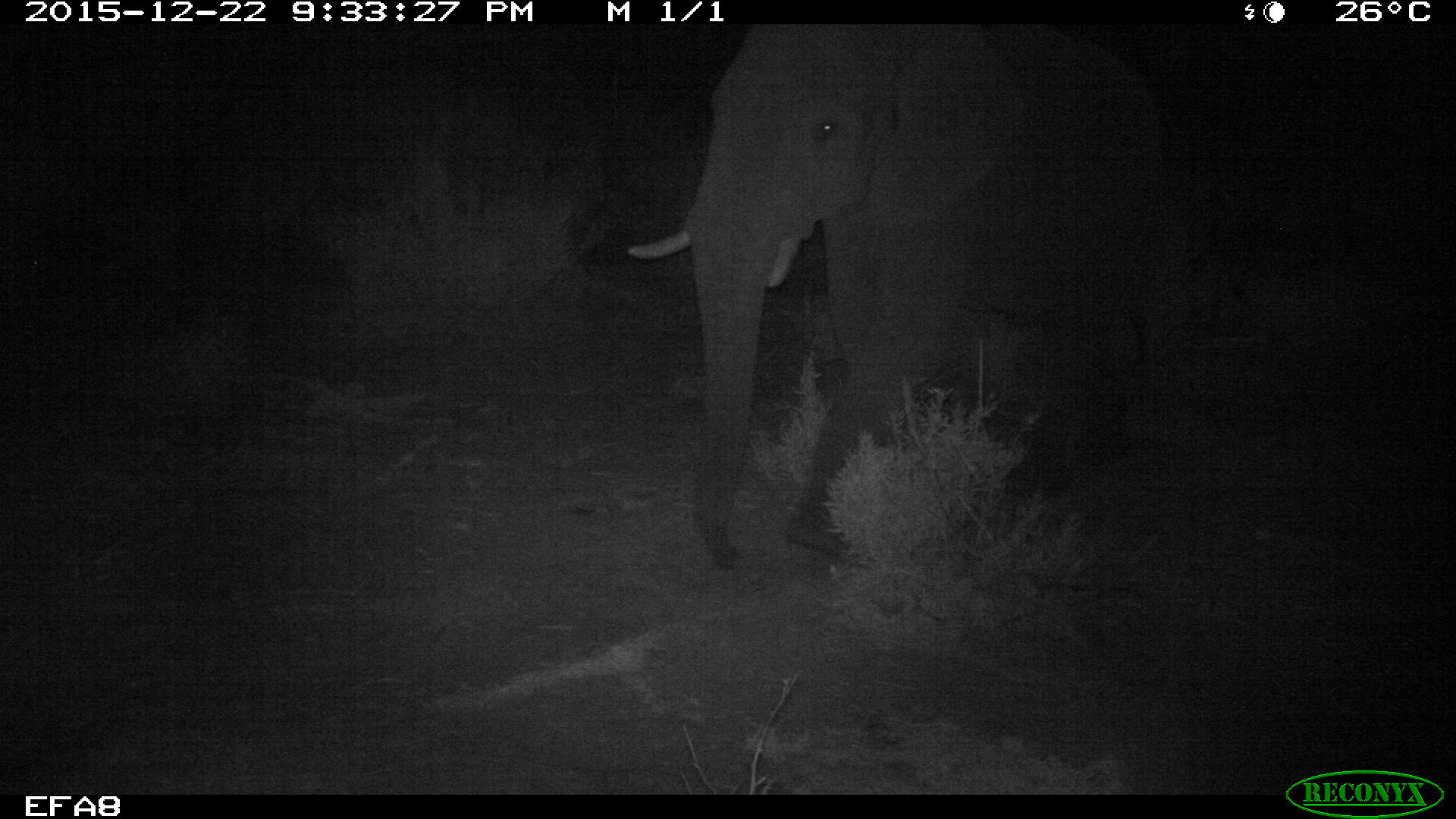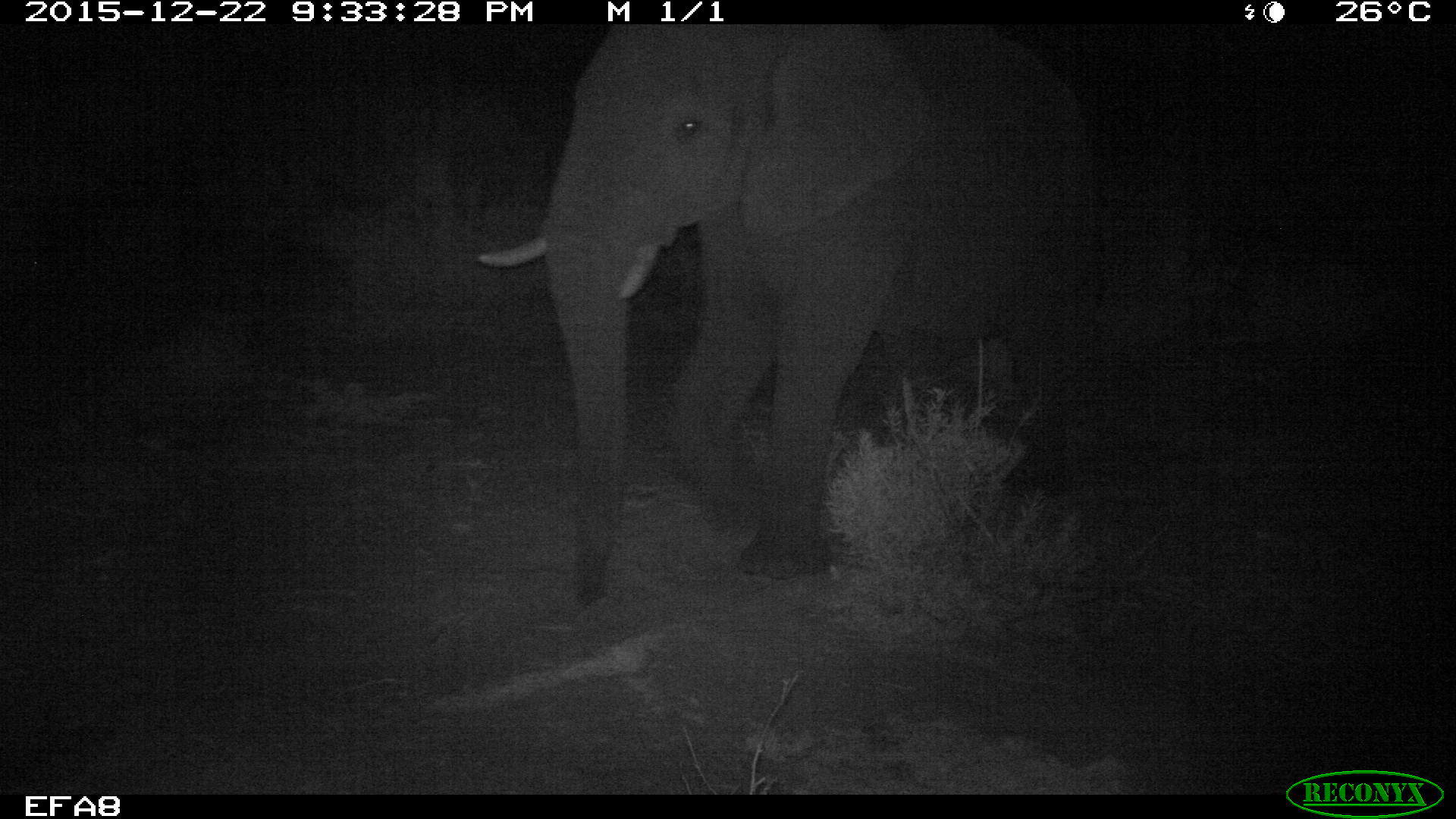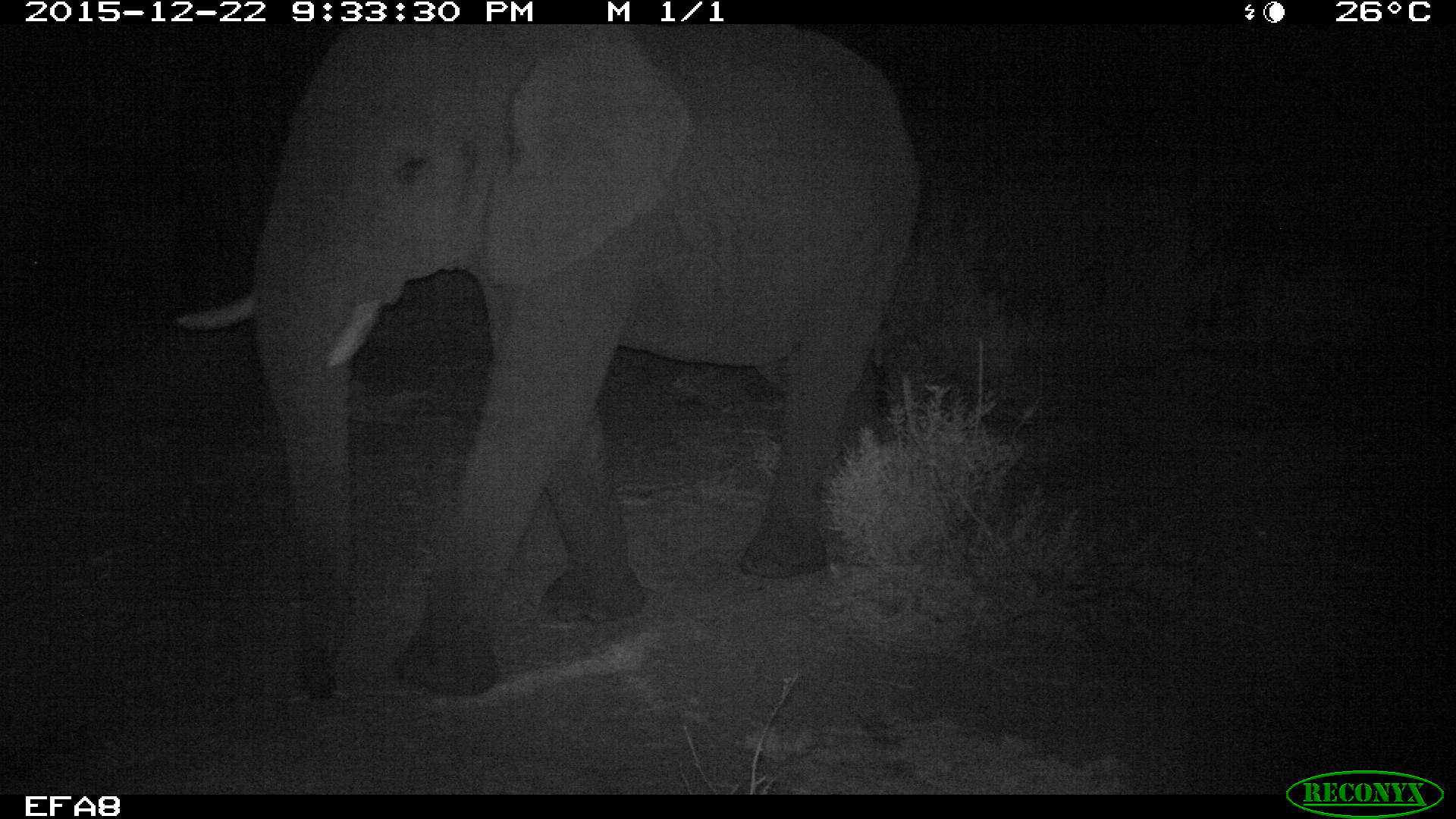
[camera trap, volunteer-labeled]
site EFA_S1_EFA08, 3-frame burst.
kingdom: Animalia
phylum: Chordata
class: Mammalia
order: Proboscidea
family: Elephantidae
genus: Loxodonta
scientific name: Loxodonta africana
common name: african bush elephant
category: elephant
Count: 1.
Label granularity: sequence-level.